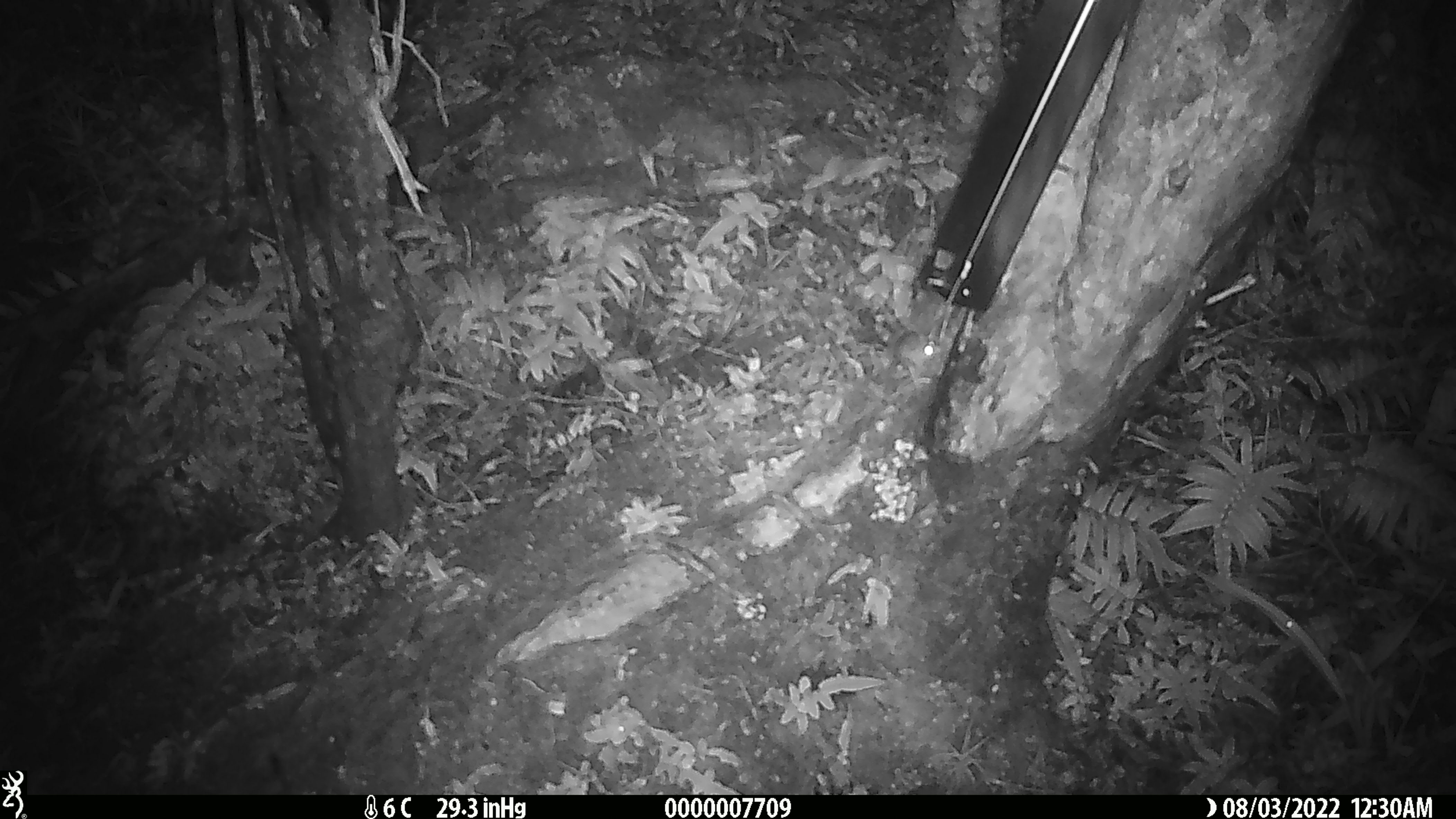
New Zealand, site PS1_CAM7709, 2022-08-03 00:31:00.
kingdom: Animalia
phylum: Chordata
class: Mammalia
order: Rodentia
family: Muridae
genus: Mus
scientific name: Mus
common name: mouse